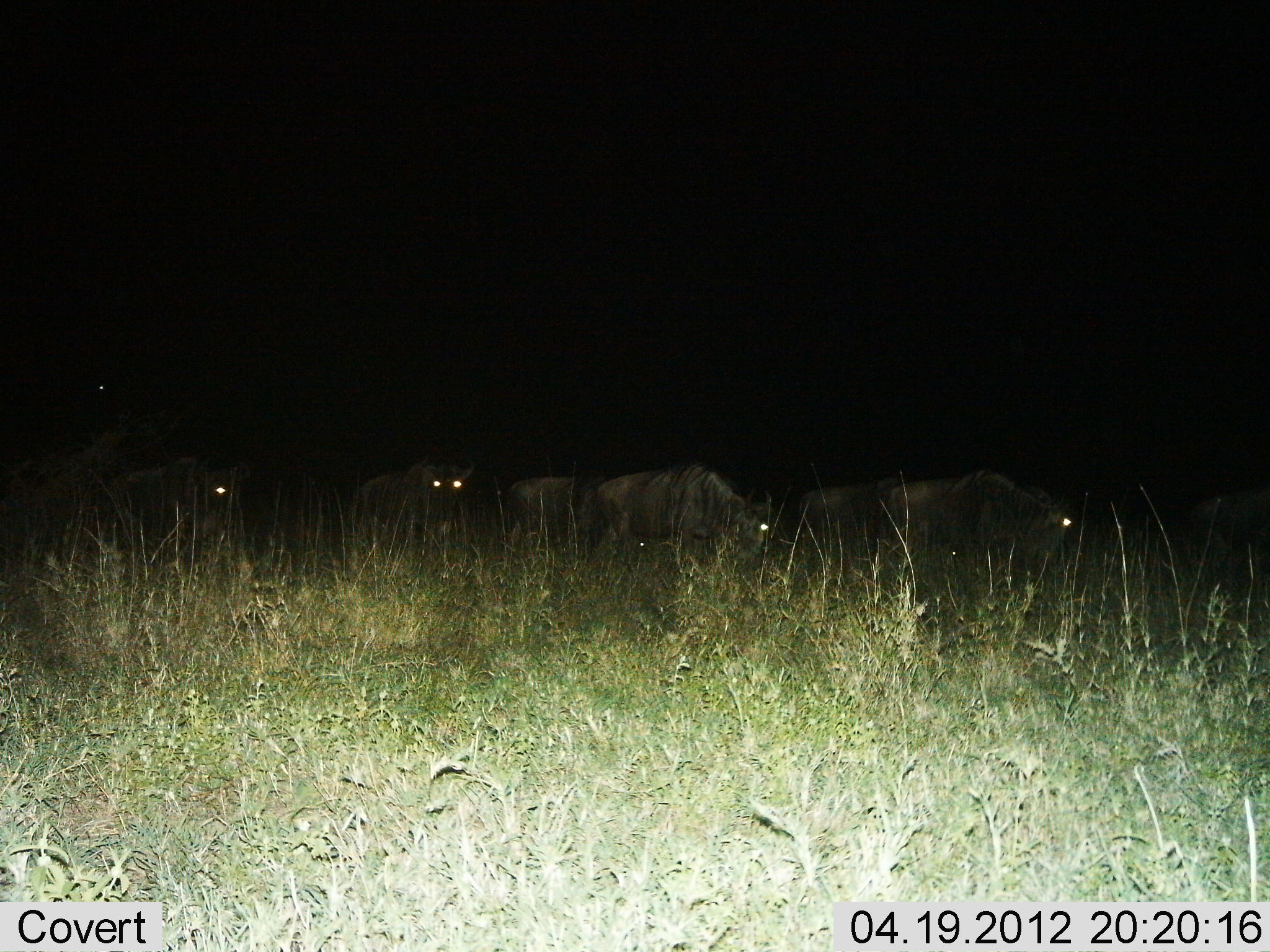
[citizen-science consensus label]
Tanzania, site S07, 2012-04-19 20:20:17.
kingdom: Animalia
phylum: Chordata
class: Mammalia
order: Artiodactyla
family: Bovidae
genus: Connochaetes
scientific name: Connochaetes taurinus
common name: blue wildebeest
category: wildebeest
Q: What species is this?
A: Wildebeest (blue wildebeest) (Connochaetes taurinus).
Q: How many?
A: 7.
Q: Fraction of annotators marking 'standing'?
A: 38%.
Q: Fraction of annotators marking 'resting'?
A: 0%.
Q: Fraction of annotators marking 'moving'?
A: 38%.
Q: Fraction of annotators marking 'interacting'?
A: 0%.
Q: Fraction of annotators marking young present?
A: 0%.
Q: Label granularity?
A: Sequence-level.